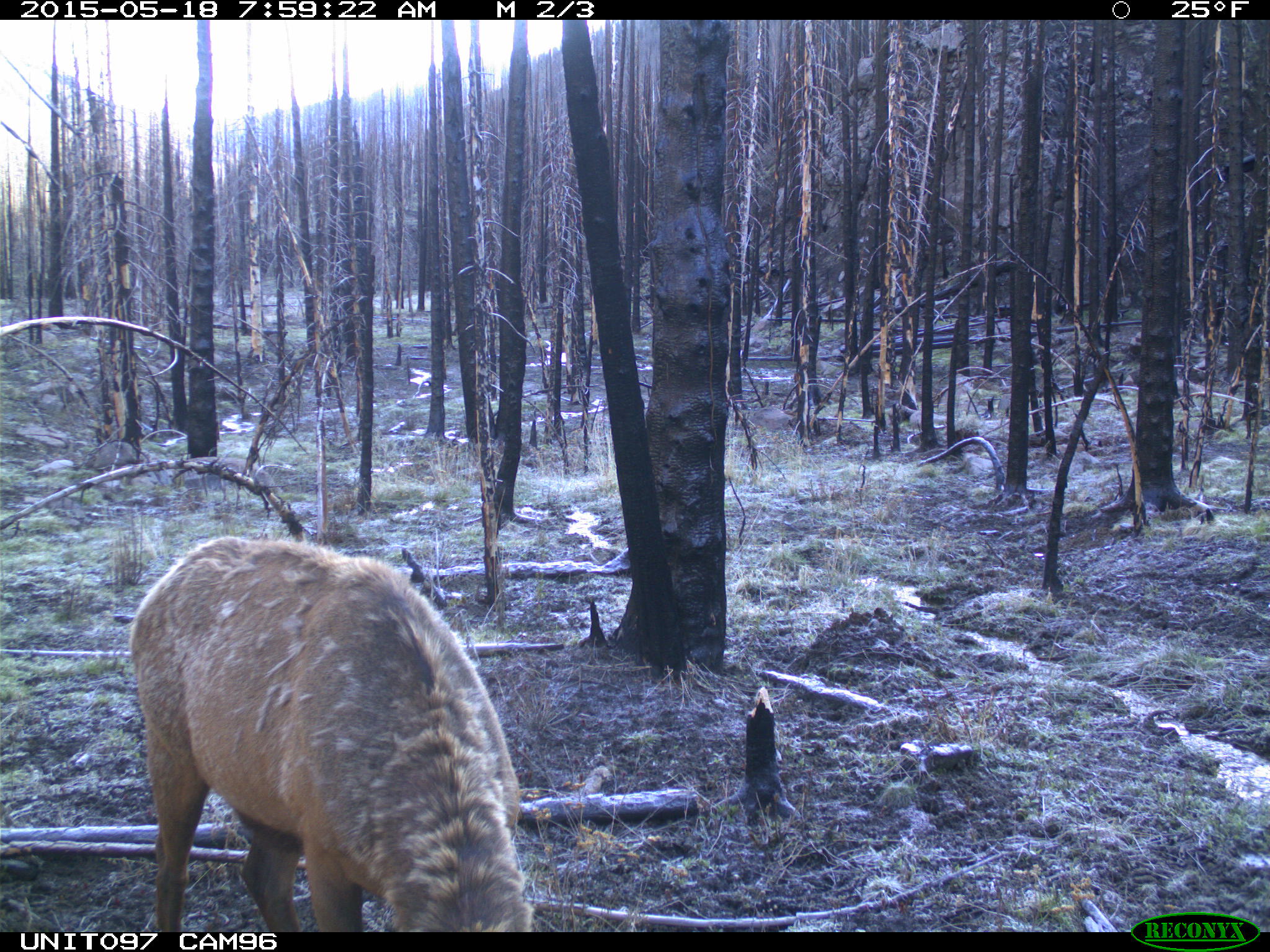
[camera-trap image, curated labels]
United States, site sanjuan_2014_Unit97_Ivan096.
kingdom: Animalia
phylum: Chordata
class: Mammalia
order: Artiodactyla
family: Cervidae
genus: Cervus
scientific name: Cervus elaphus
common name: red deer